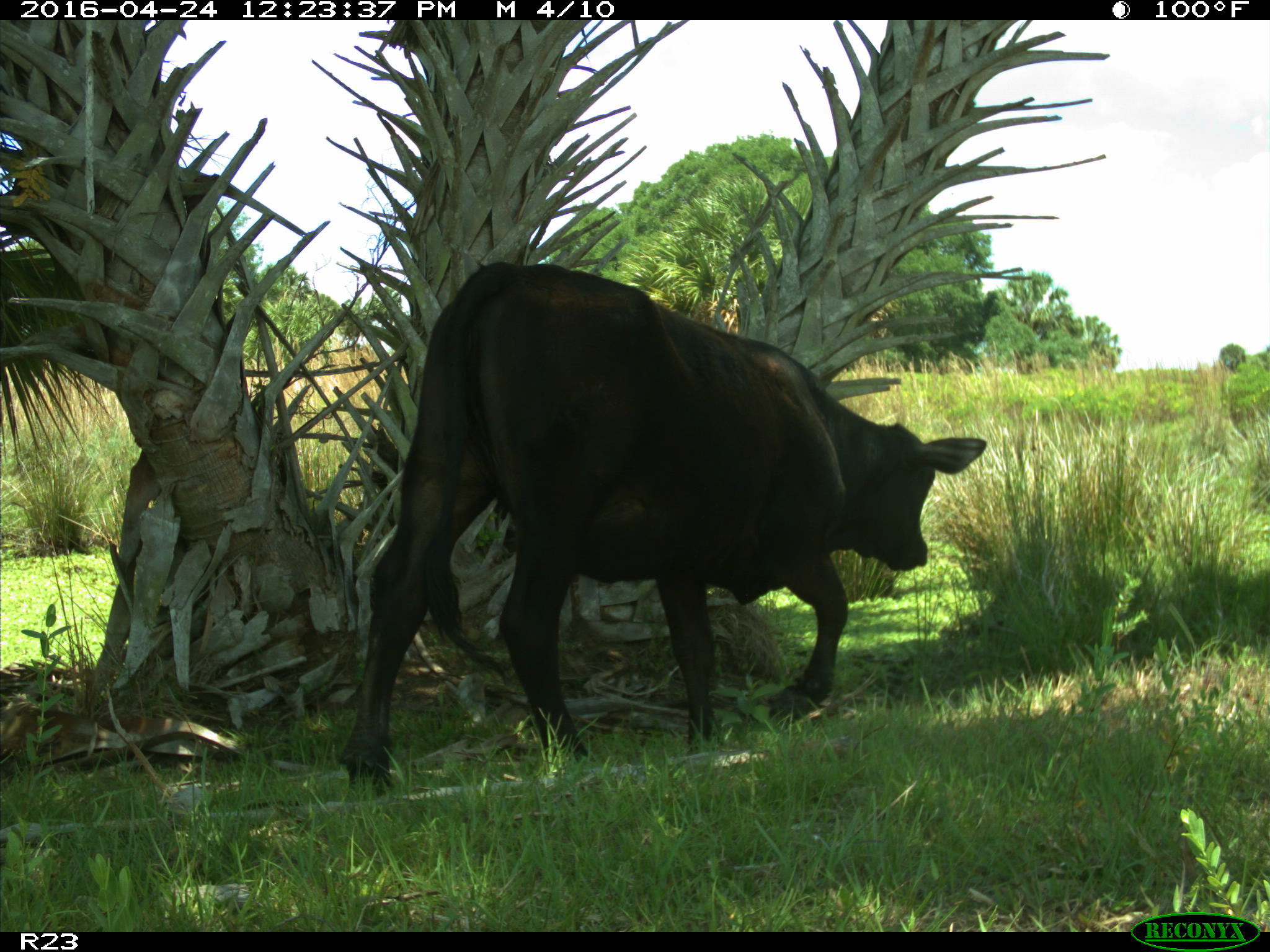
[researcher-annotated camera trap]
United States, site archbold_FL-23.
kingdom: Animalia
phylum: Chordata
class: Mammalia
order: Artiodactyla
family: Bovidae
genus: Bos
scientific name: Bos taurus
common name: domestic cow